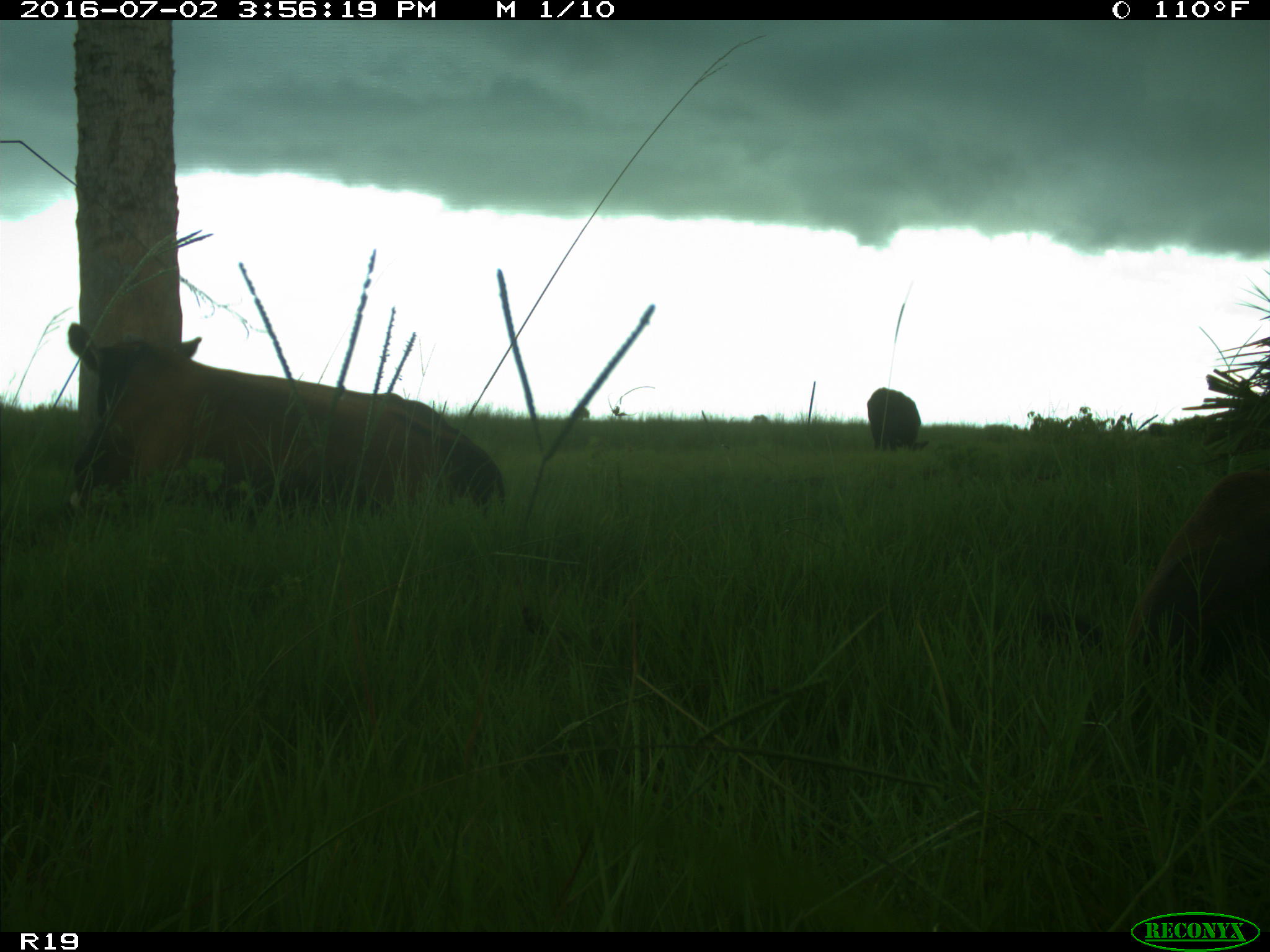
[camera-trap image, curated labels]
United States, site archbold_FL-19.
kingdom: Animalia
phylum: Chordata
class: Mammalia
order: Artiodactyla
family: Bovidae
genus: Bos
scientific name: Bos taurus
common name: domestic cow